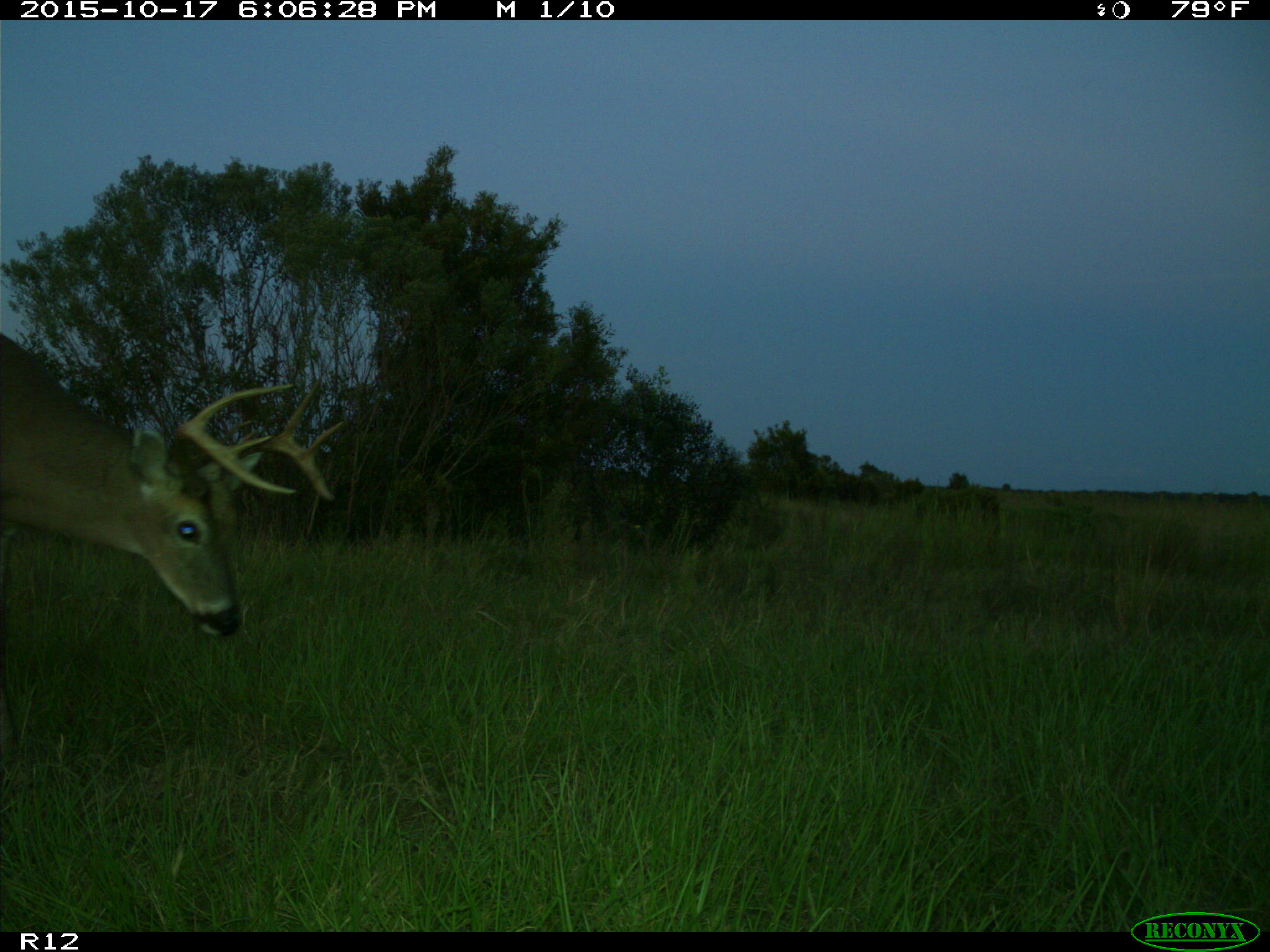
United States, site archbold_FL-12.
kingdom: Animalia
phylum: Chordata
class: Mammalia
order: Artiodactyla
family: Cervidae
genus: Odocoileus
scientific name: Odocoileus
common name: deer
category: unidentified deer